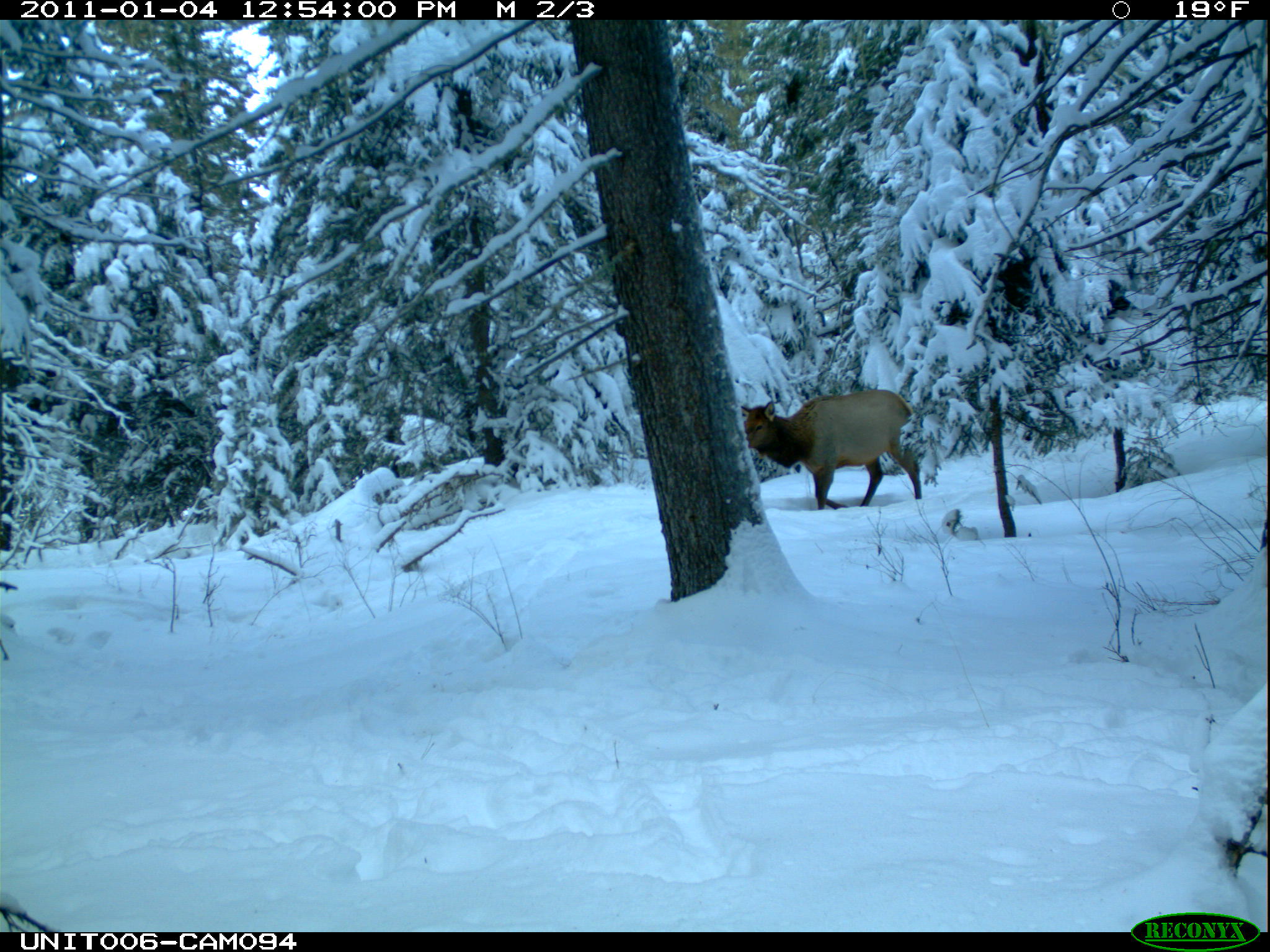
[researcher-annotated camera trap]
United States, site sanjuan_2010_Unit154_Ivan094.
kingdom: Animalia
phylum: Chordata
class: Mammalia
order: Artiodactyla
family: Cervidae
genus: Cervus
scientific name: Cervus elaphus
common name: red deer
Cervus elaphus (red deer).